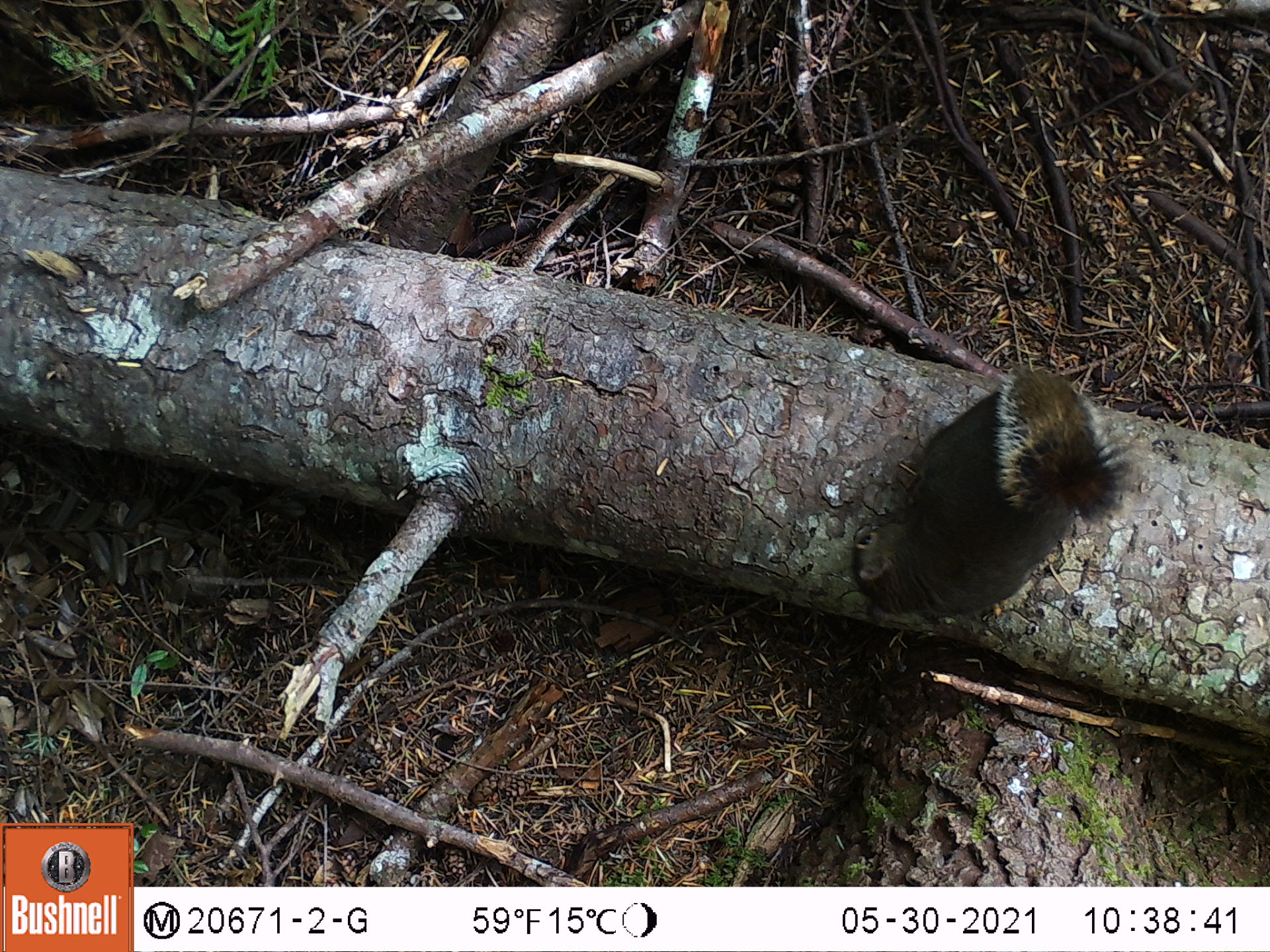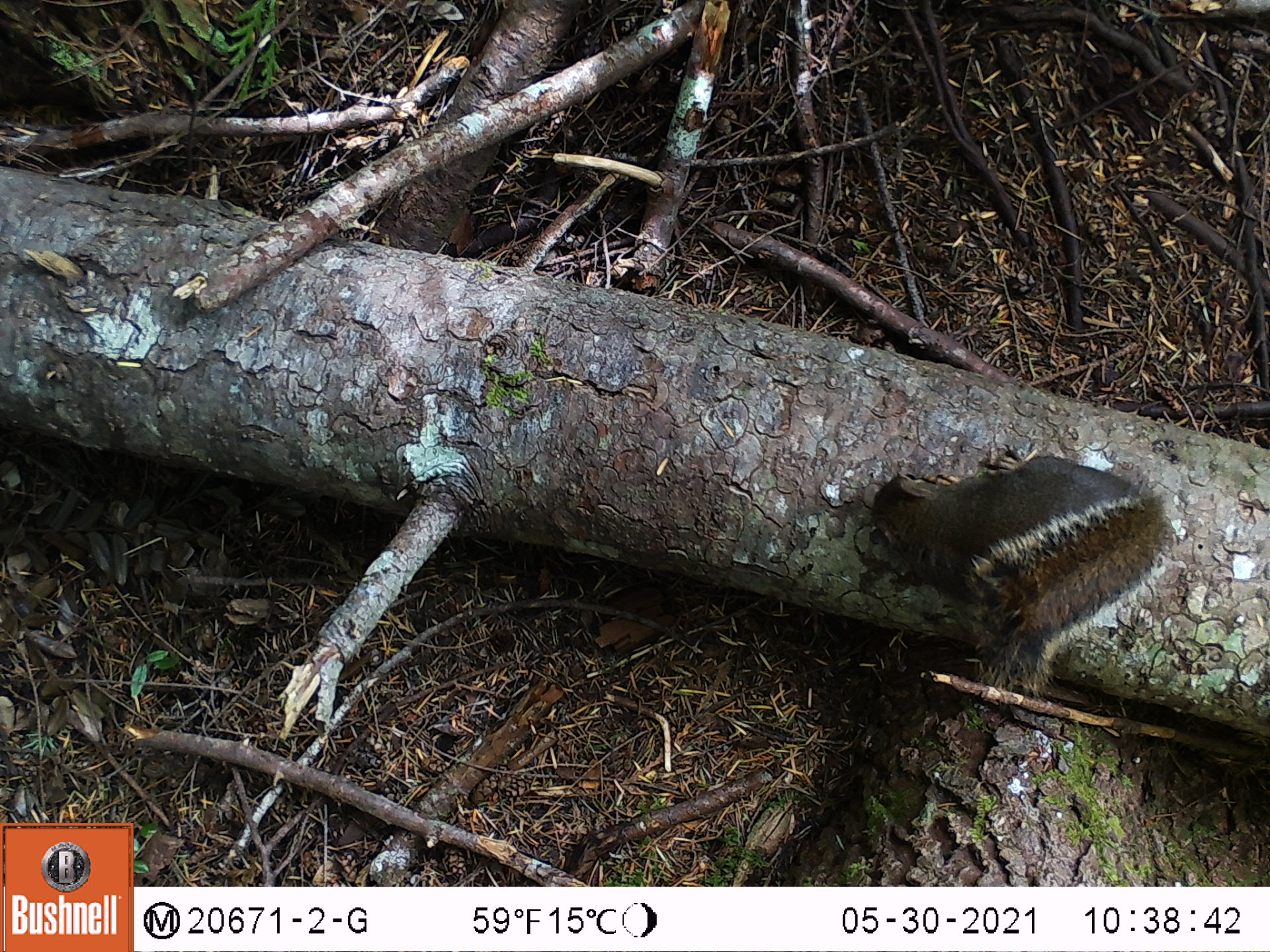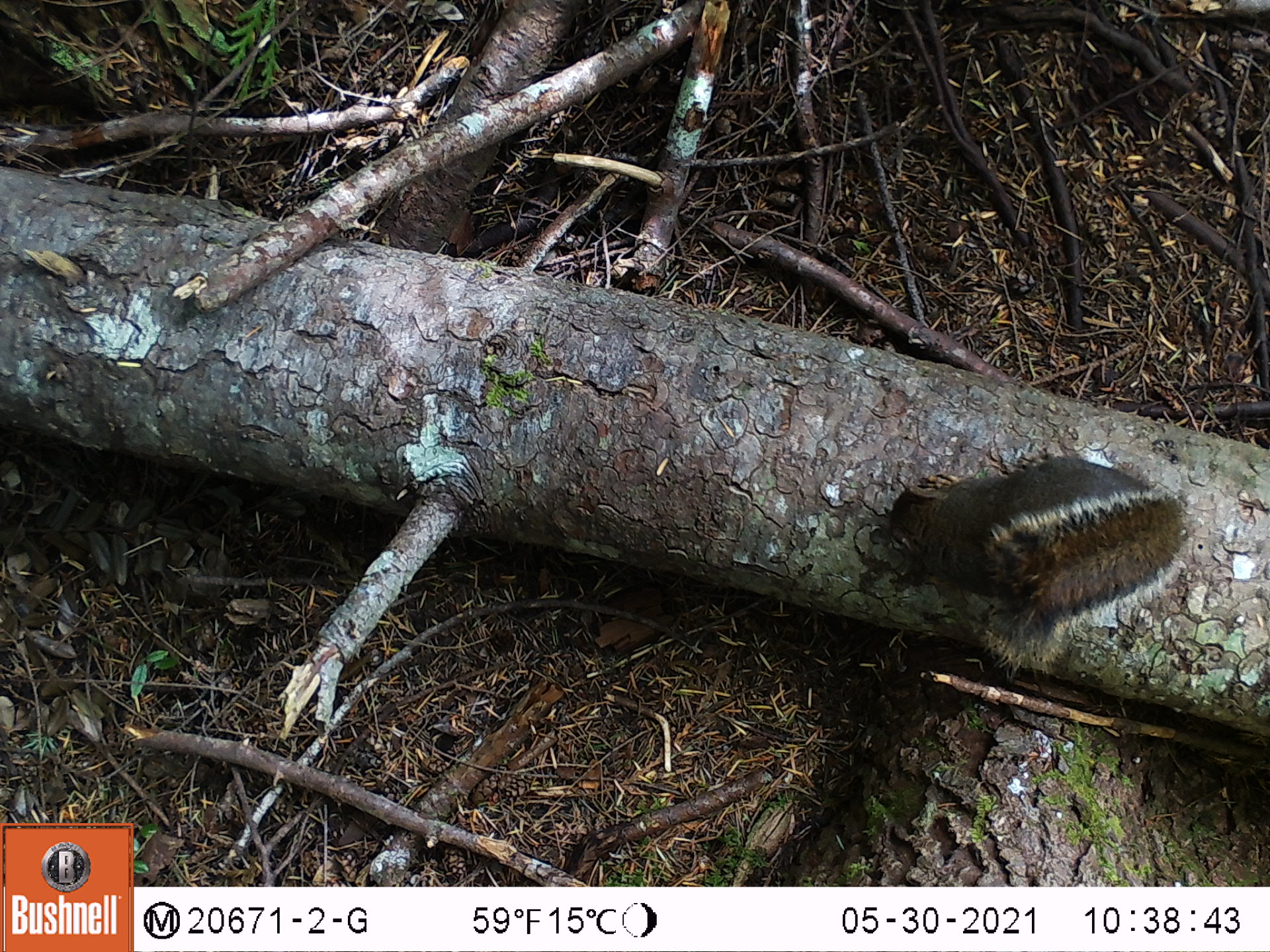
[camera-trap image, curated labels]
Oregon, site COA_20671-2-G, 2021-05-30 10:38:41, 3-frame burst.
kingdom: Animalia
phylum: Chordata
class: Mammalia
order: Rodentia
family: Sciuridae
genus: Tamiasciurus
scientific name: Tamiasciurus douglasii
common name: douglas squirrel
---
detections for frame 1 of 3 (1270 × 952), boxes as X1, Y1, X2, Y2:
douglas squirrel: 822, 352, 1144, 650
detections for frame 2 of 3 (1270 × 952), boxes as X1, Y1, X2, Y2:
douglas squirrel: 825, 416, 1187, 735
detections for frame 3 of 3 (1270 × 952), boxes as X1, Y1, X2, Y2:
douglas squirrel: 861, 431, 1191, 720